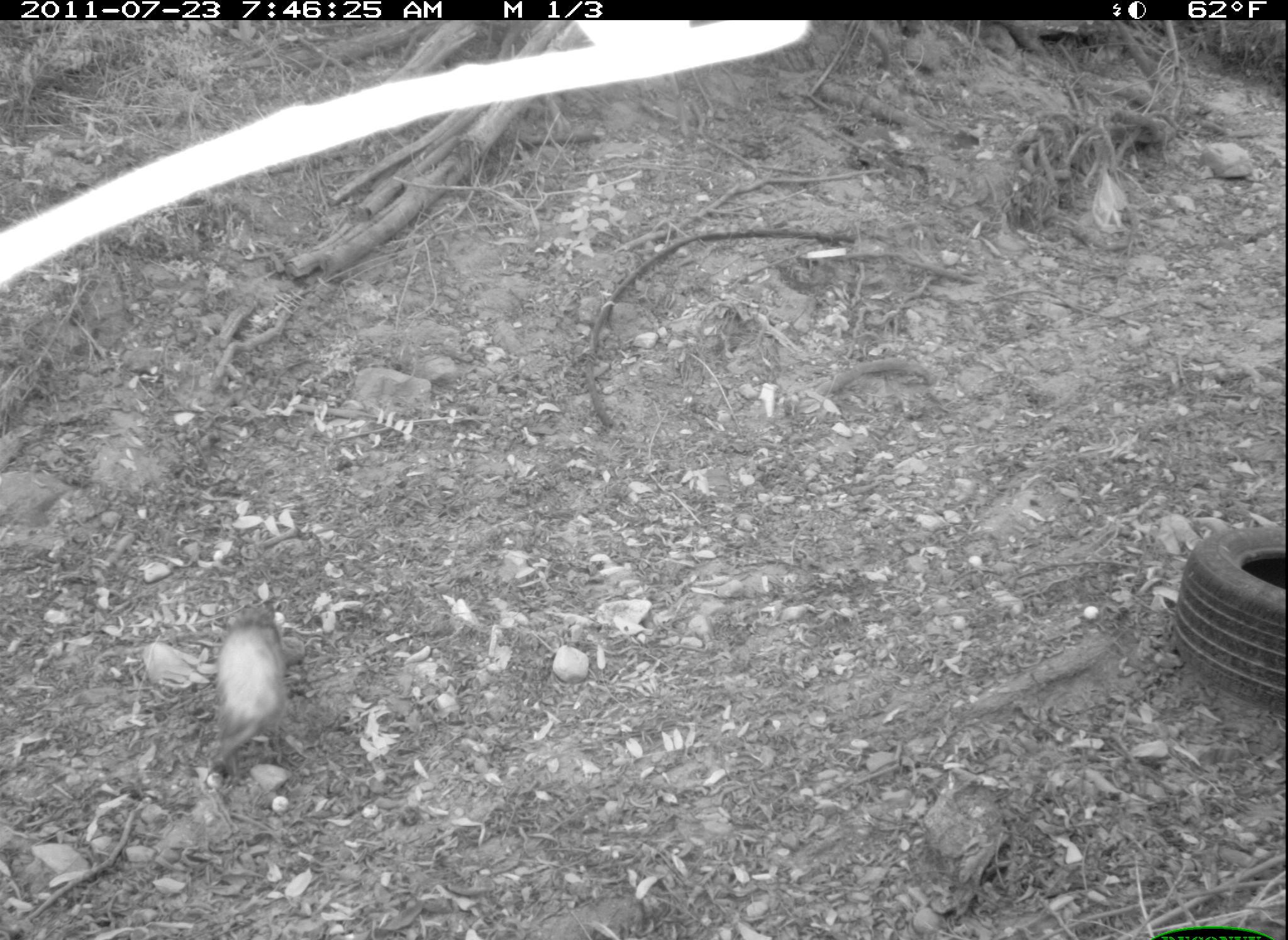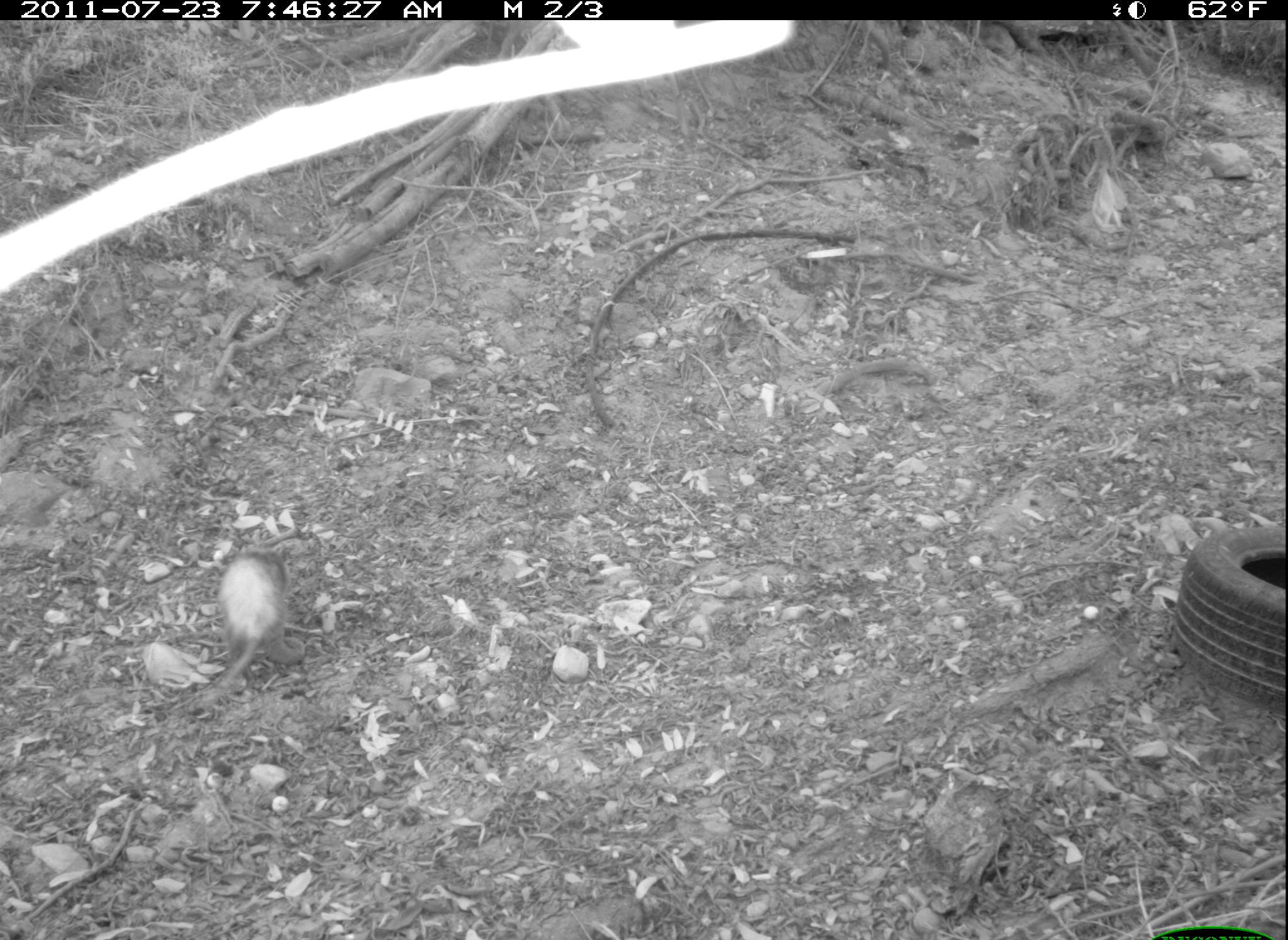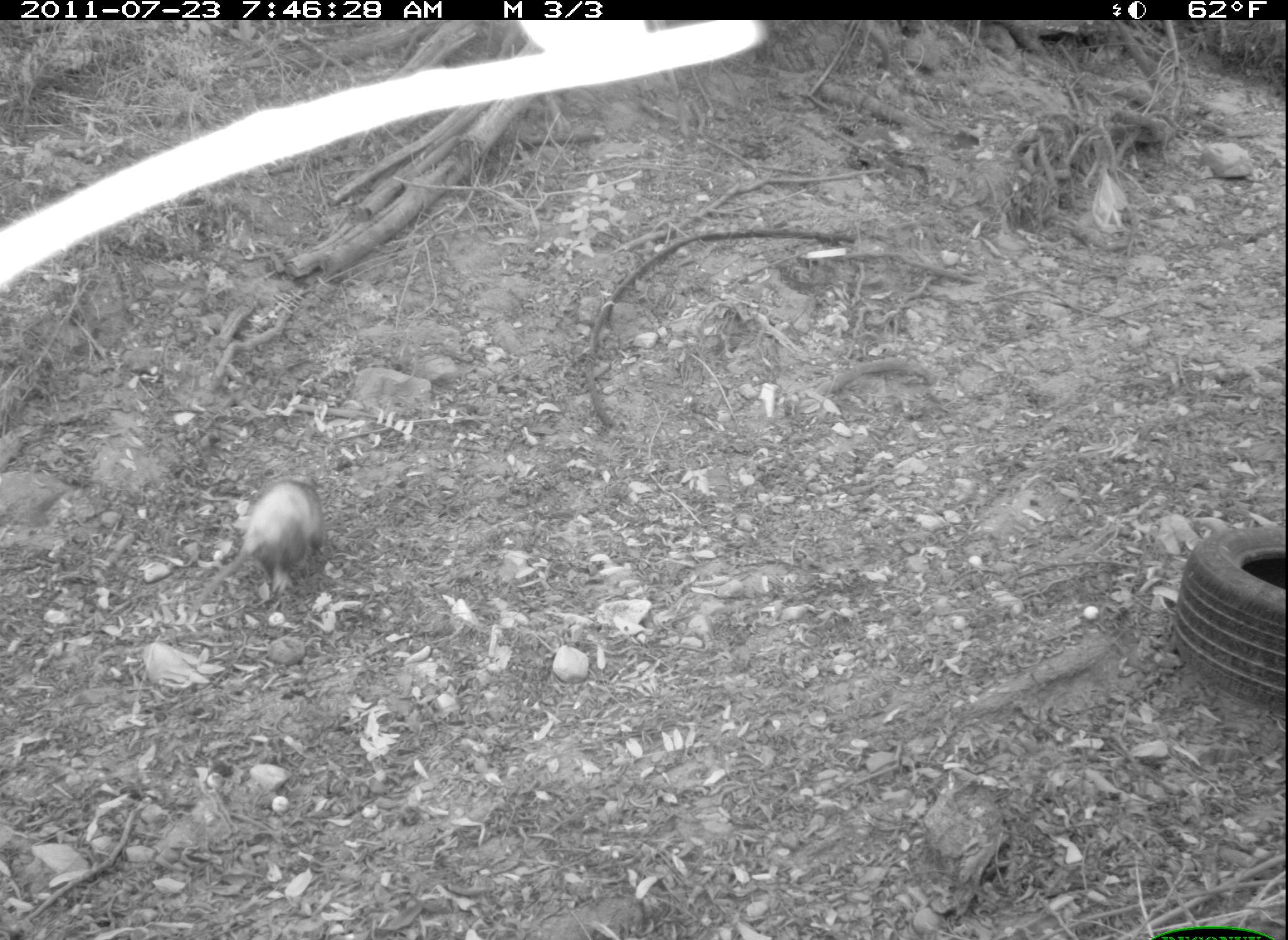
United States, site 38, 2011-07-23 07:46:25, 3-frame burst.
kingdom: Animalia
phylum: Chordata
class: Mammalia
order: Didelphimorphia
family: Didelphidae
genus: Didelphis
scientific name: Didelphis virginiana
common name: virginia opossum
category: opossum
Opossum (virginia opossum) (Didelphis virginiana).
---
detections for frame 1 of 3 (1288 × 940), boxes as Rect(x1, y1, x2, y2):
opossum: Rect(198, 596, 296, 788)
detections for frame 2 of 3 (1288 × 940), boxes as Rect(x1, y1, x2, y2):
opossum: Rect(185, 532, 316, 711)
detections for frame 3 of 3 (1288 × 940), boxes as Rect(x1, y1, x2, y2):
opossum: Rect(180, 472, 333, 628)